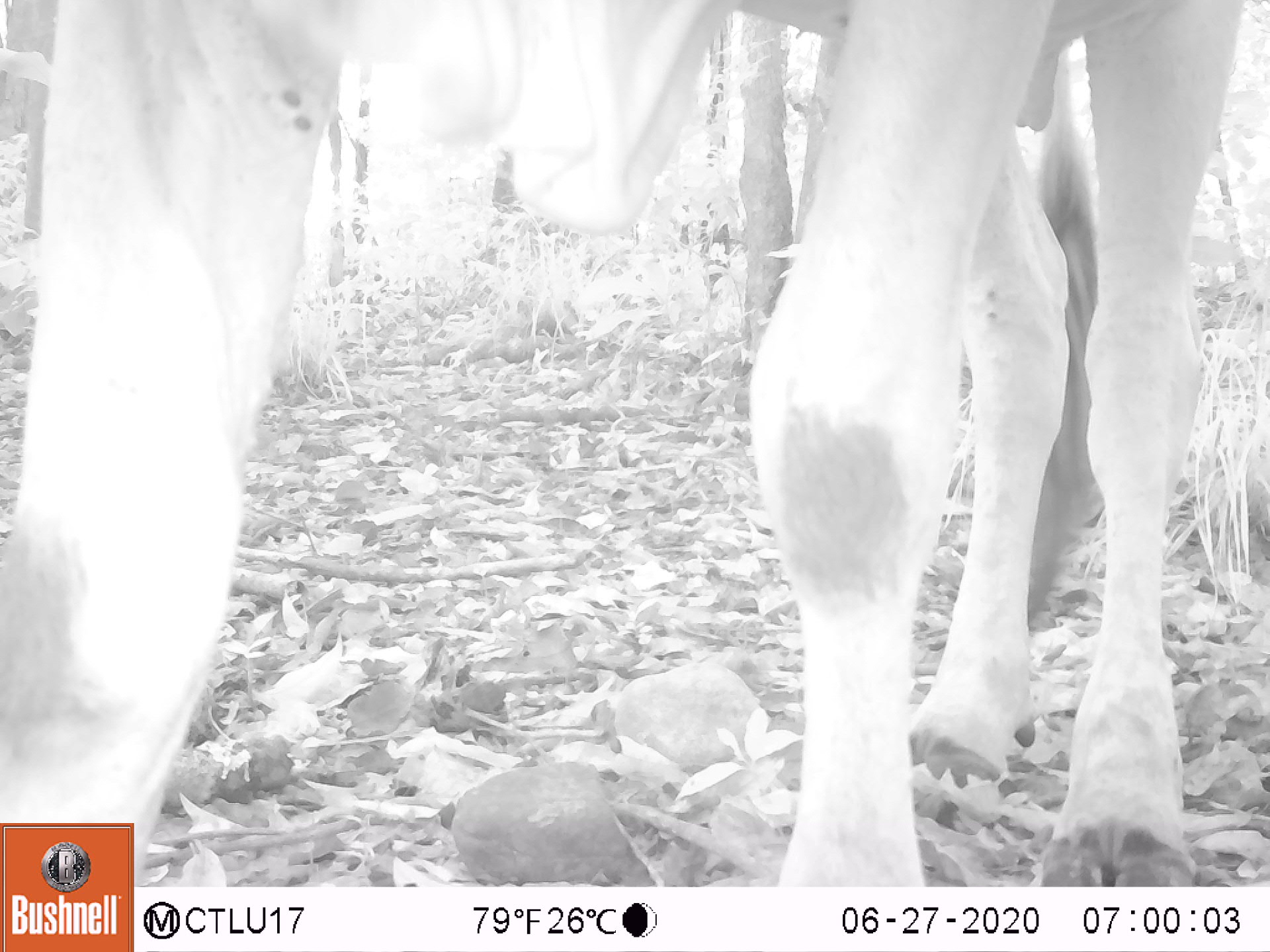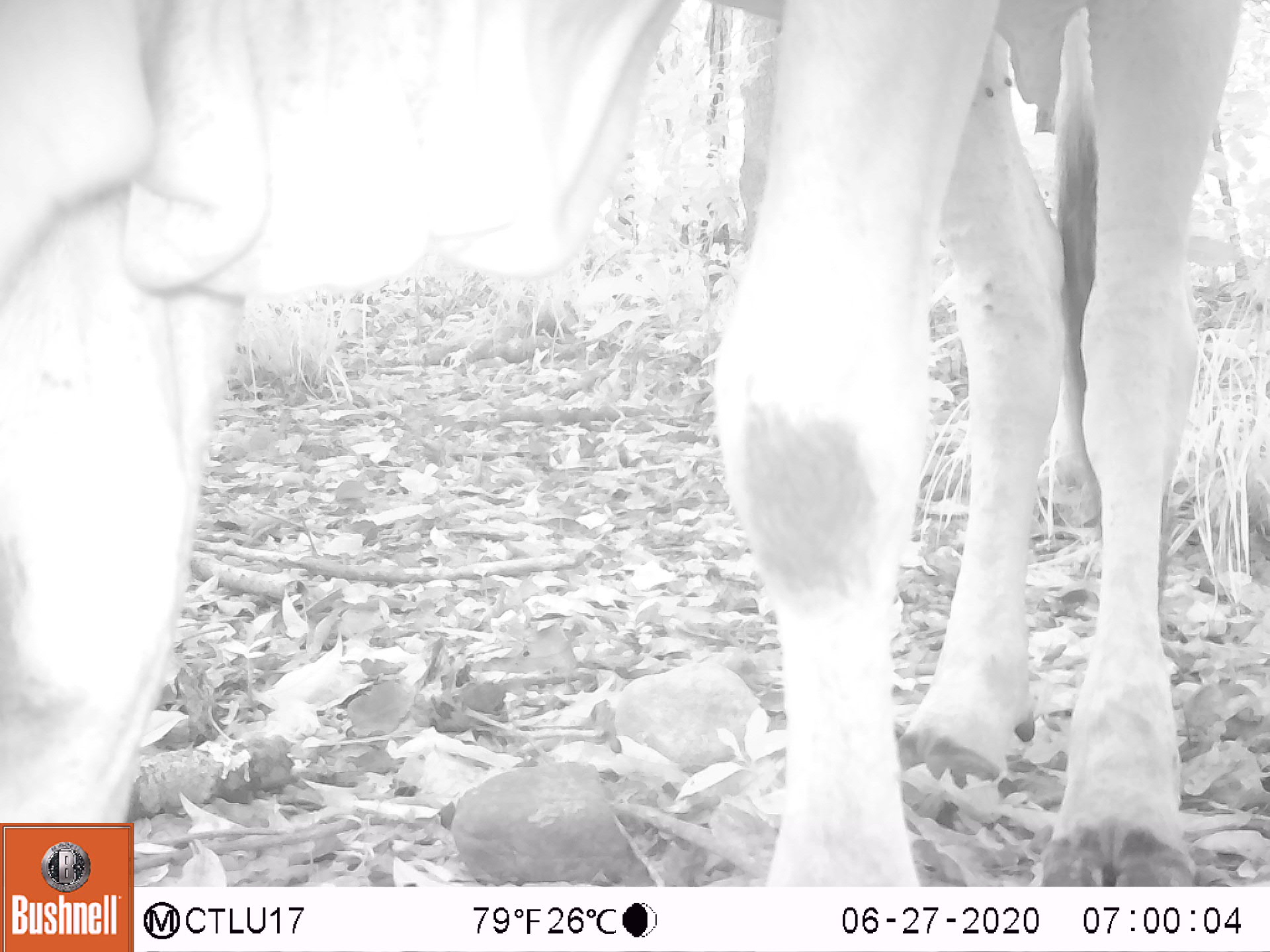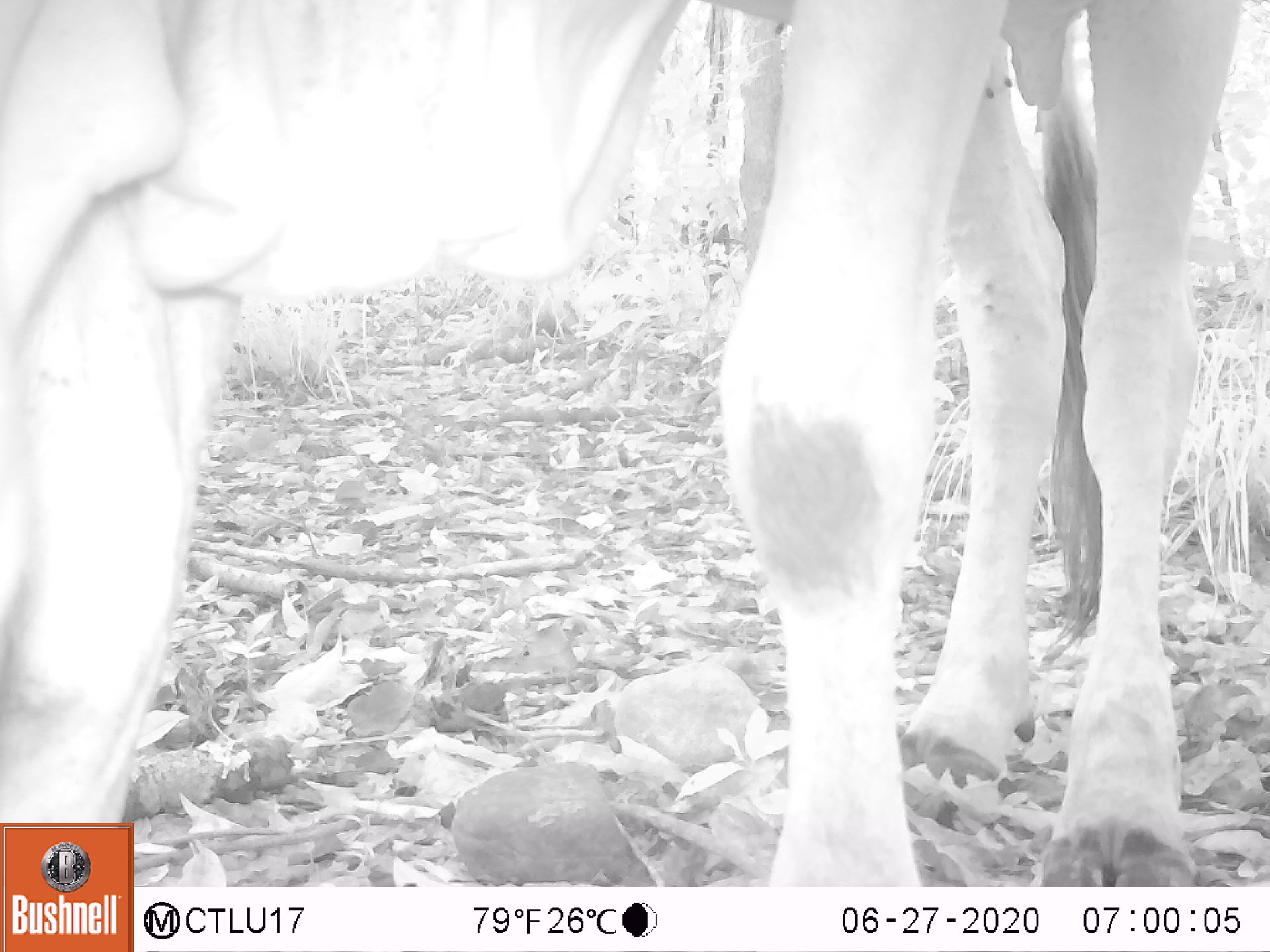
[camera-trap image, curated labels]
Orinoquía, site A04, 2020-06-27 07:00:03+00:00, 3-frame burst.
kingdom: Animalia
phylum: Chordata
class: Mammalia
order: Artiodactyla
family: Bovidae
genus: Bos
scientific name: Bos taurus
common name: cow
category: cattle